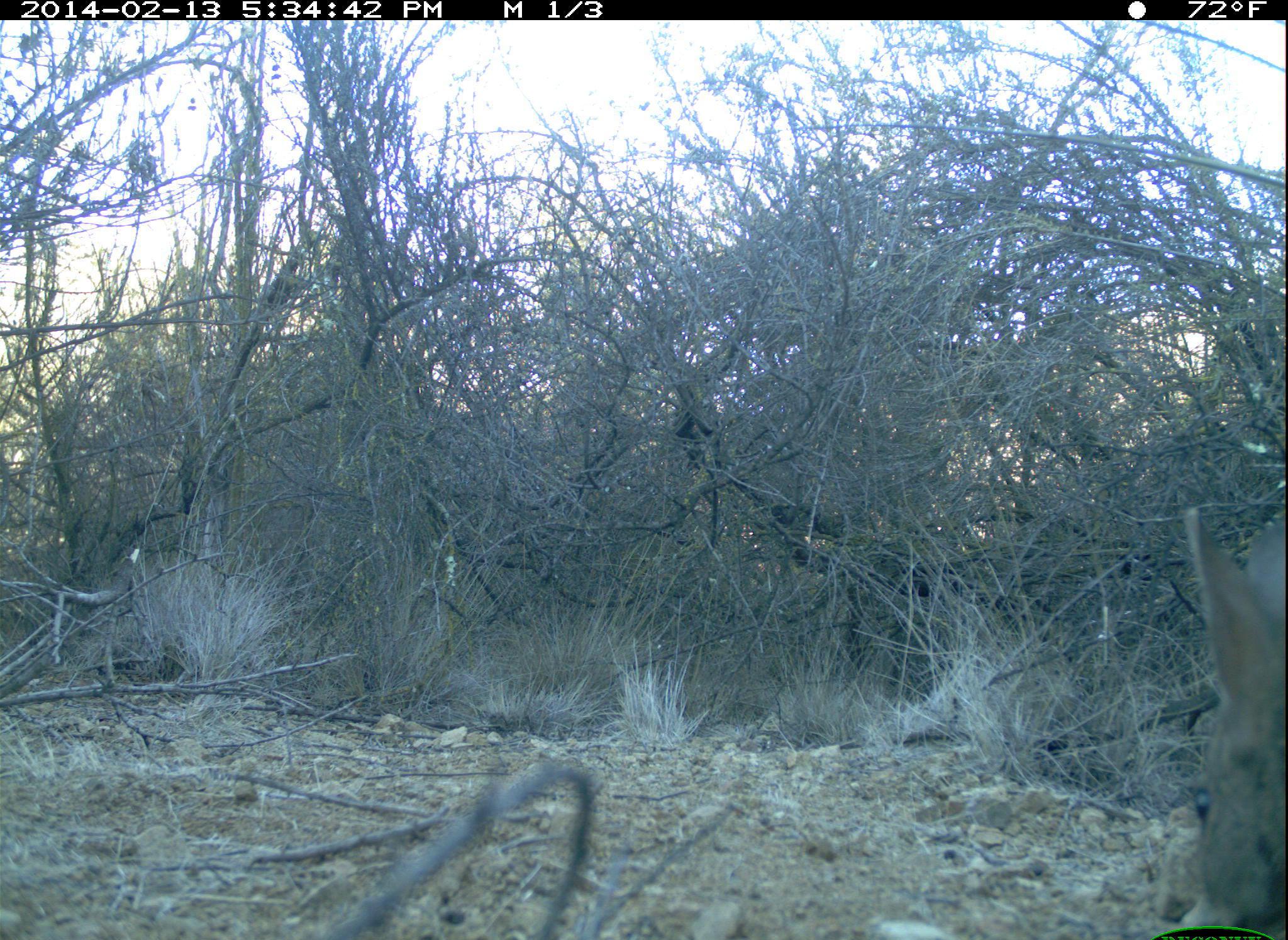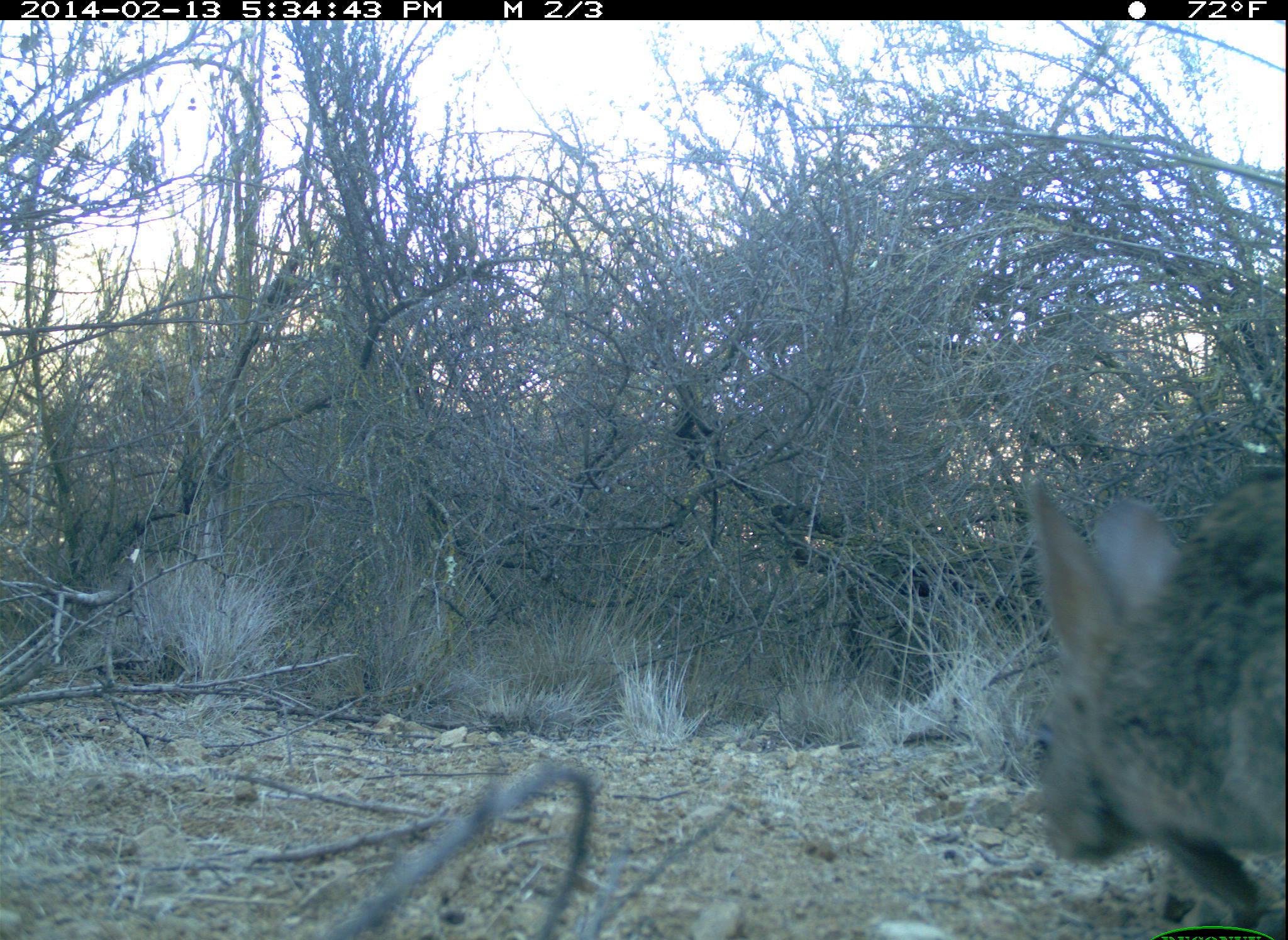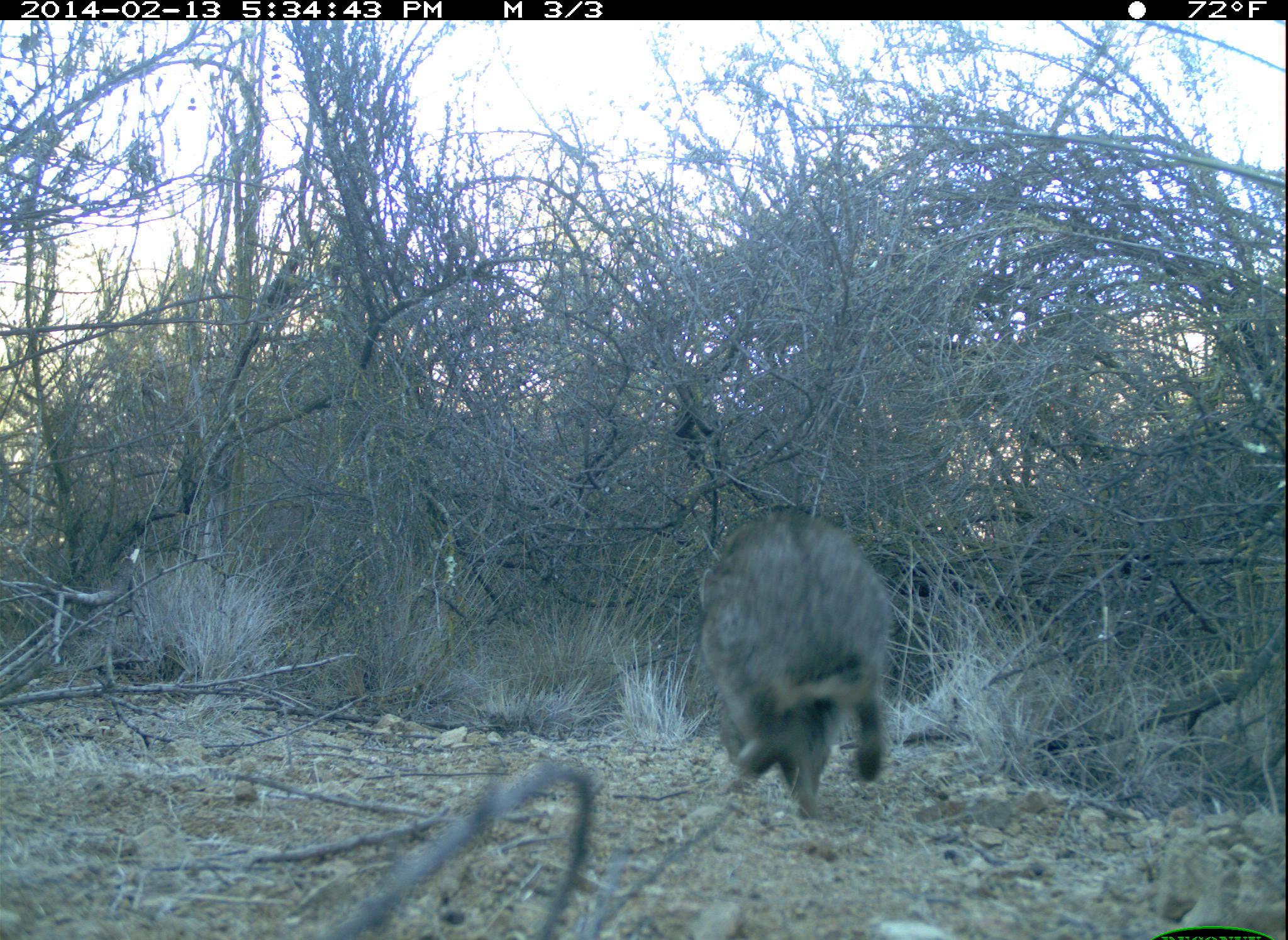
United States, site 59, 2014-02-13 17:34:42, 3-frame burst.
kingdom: Animalia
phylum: Chordata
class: Mammalia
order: Lagomorpha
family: Leporidae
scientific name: Leporidae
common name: rabbits and hares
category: rabbit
Rabbit (rabbits and hares) (Leporidae).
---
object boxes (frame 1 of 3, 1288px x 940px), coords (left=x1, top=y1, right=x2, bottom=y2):
rabbit: (left=1187, top=502, right=1288, bottom=940)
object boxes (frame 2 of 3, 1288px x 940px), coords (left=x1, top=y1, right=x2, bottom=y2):
rabbit: (left=1024, top=469, right=1288, bottom=940)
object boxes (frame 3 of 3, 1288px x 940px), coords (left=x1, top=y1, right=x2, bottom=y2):
rabbit: (left=698, top=510, right=882, bottom=824)